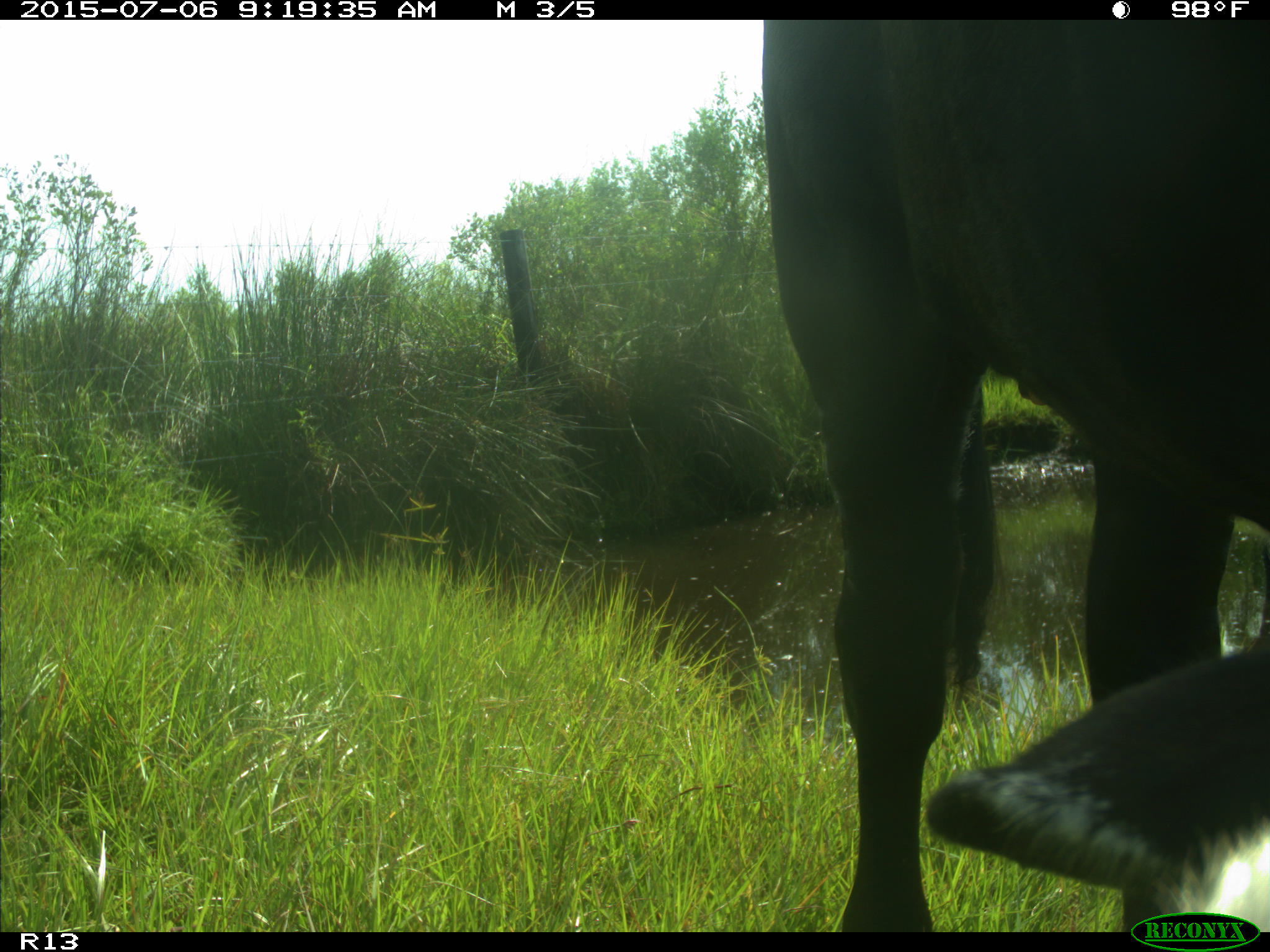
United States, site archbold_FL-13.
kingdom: Animalia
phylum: Chordata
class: Mammalia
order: Artiodactyla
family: Bovidae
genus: Bos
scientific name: Bos taurus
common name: domestic cow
Bos taurus (domestic cow).